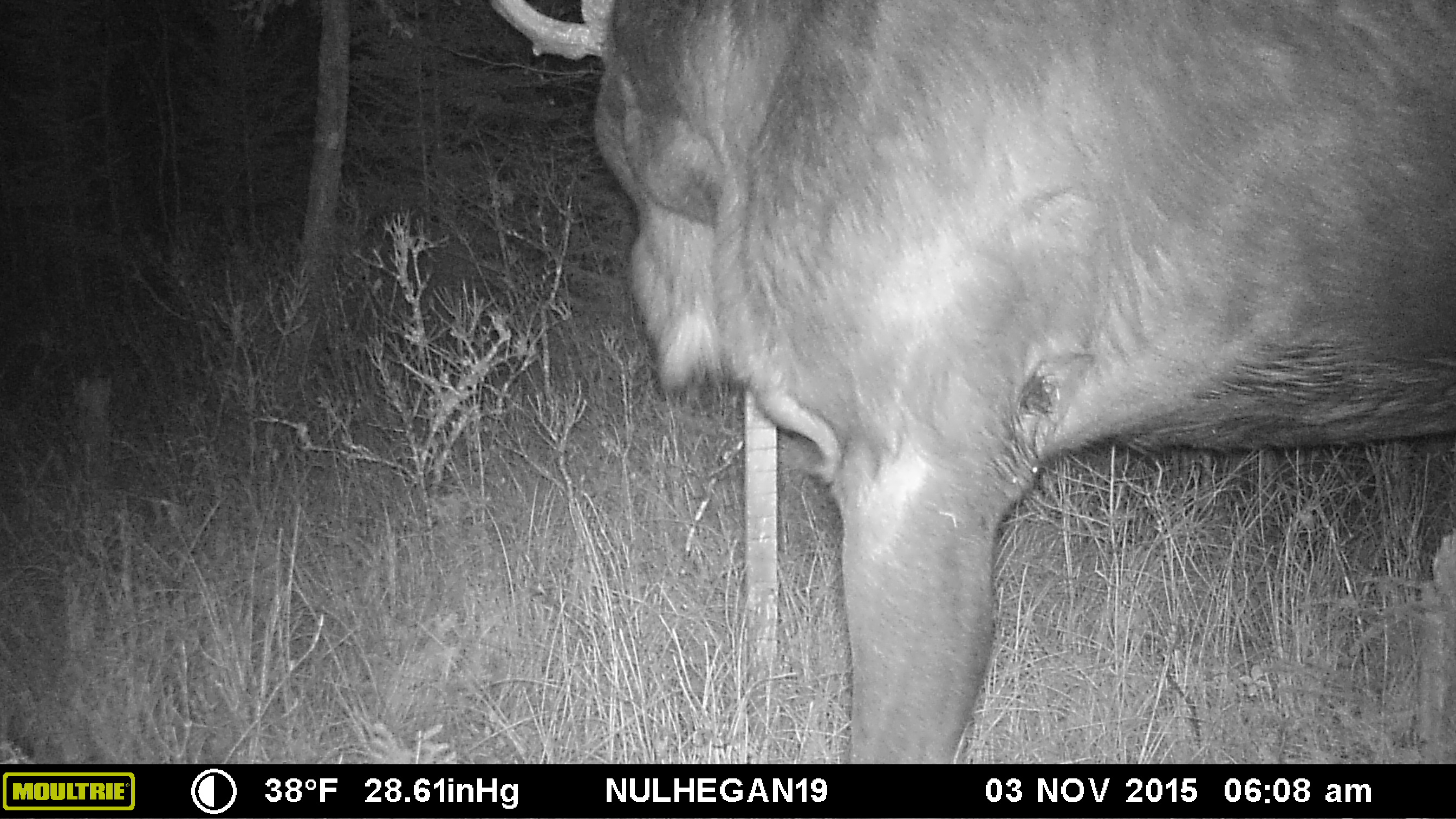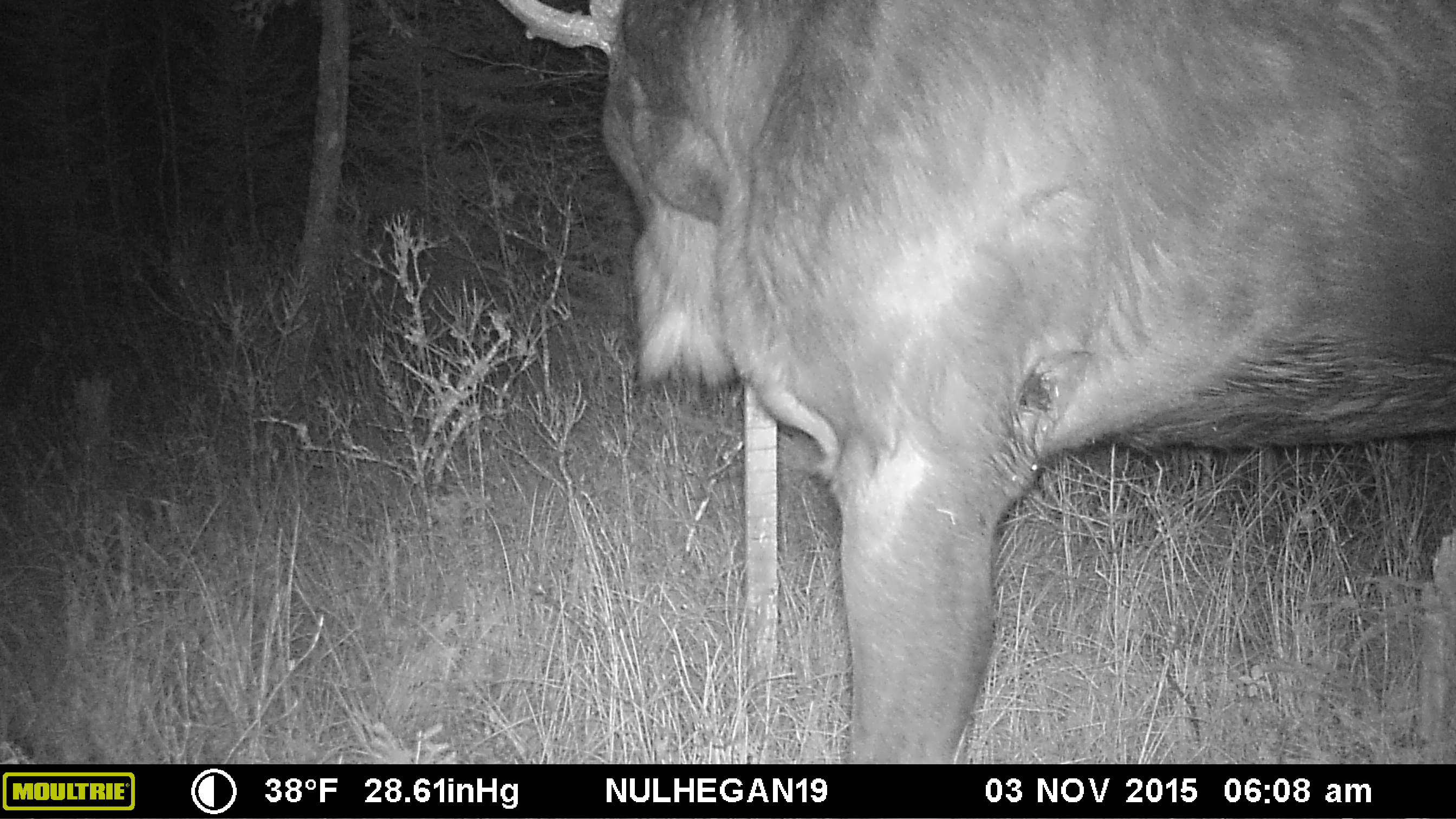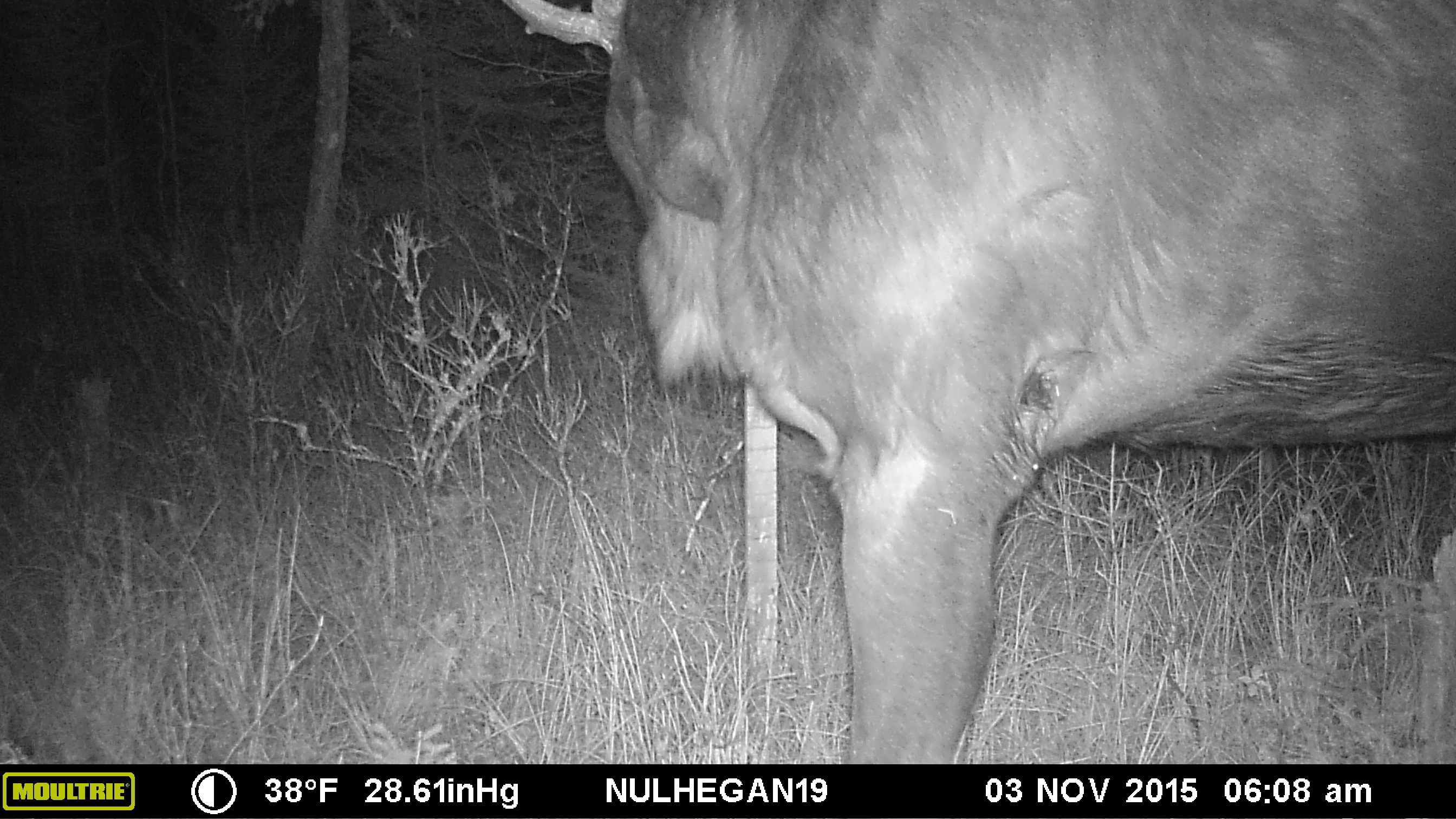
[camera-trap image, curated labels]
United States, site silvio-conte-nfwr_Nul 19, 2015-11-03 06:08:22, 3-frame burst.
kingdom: Animalia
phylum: Chordata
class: Mammalia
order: Artiodactyla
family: Cervidae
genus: Alces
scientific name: Alces alces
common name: moose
Moose (Alces alces).